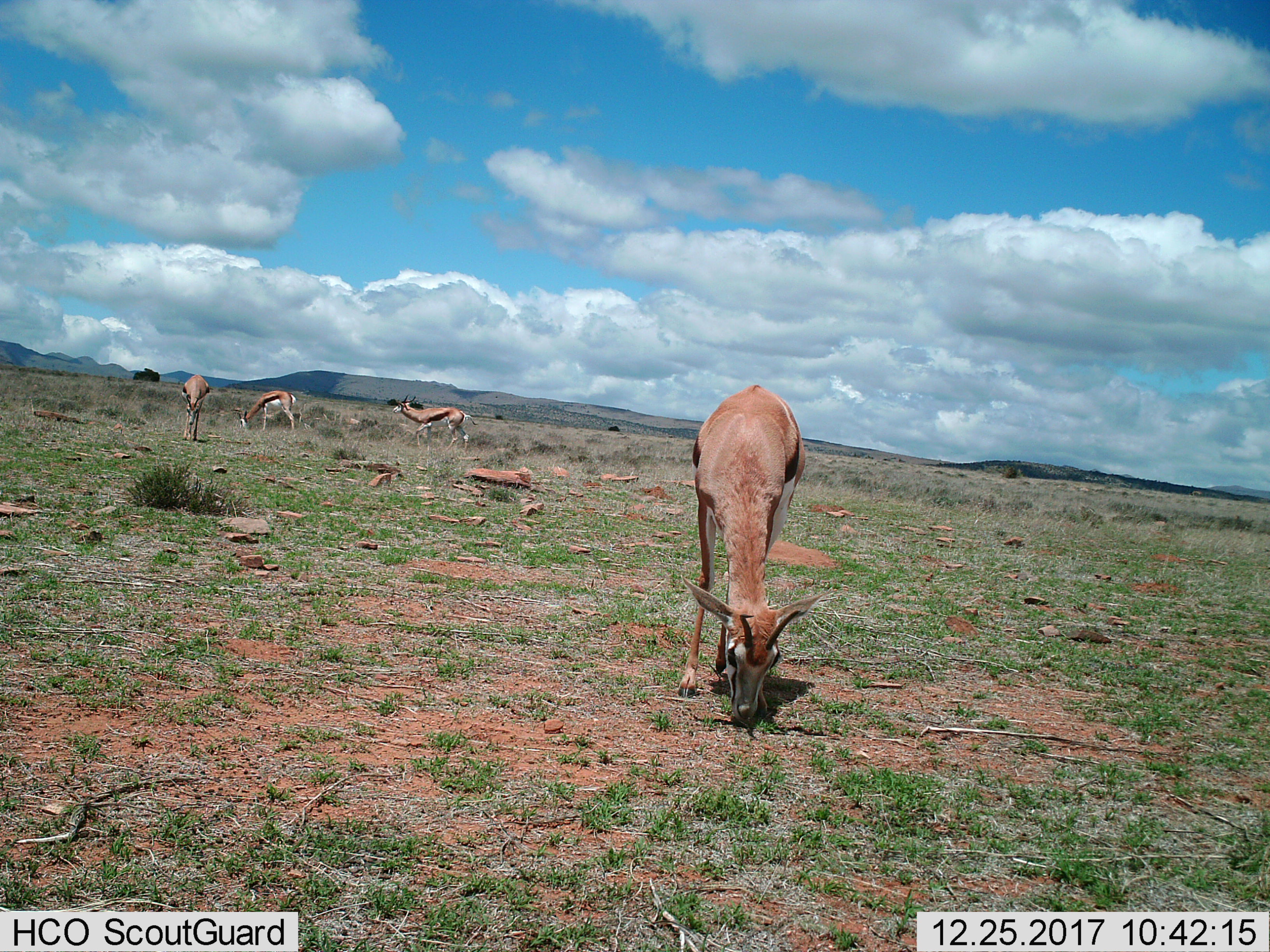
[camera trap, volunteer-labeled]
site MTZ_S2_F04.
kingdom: Animalia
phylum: Chordata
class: Mammalia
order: Artiodactyla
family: Bovidae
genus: Antidorcas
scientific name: Antidorcas marsupialis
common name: springbok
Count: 4.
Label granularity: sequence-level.